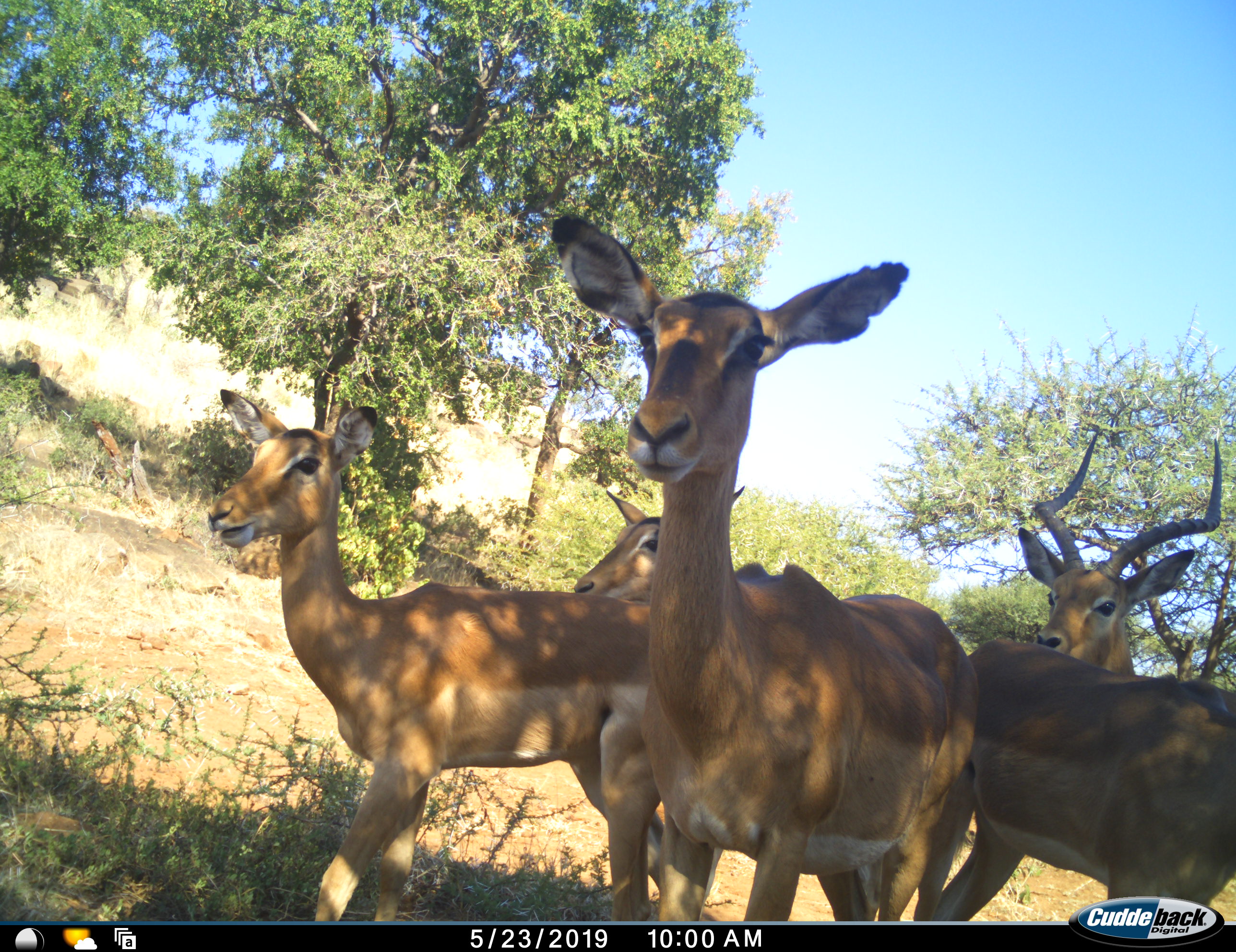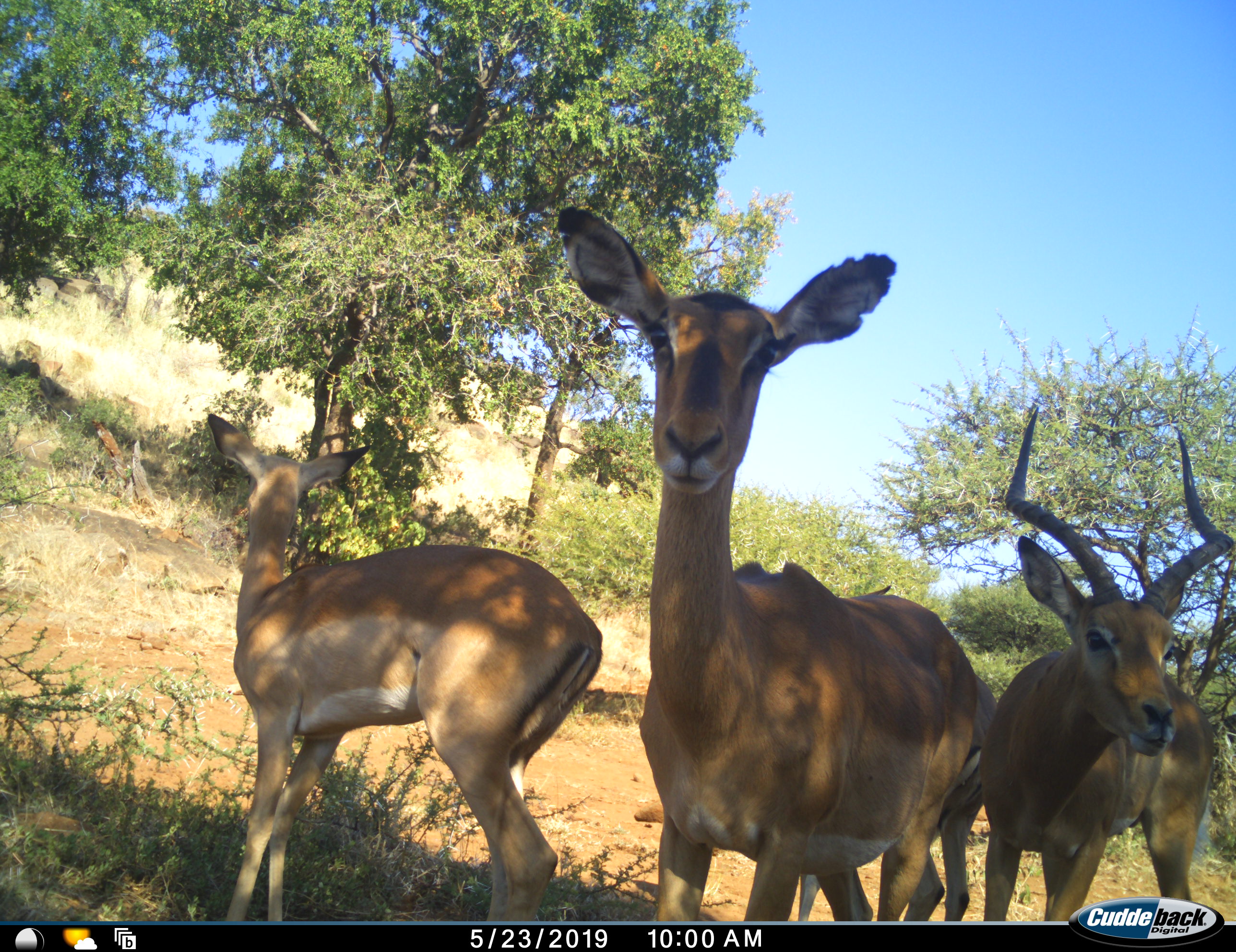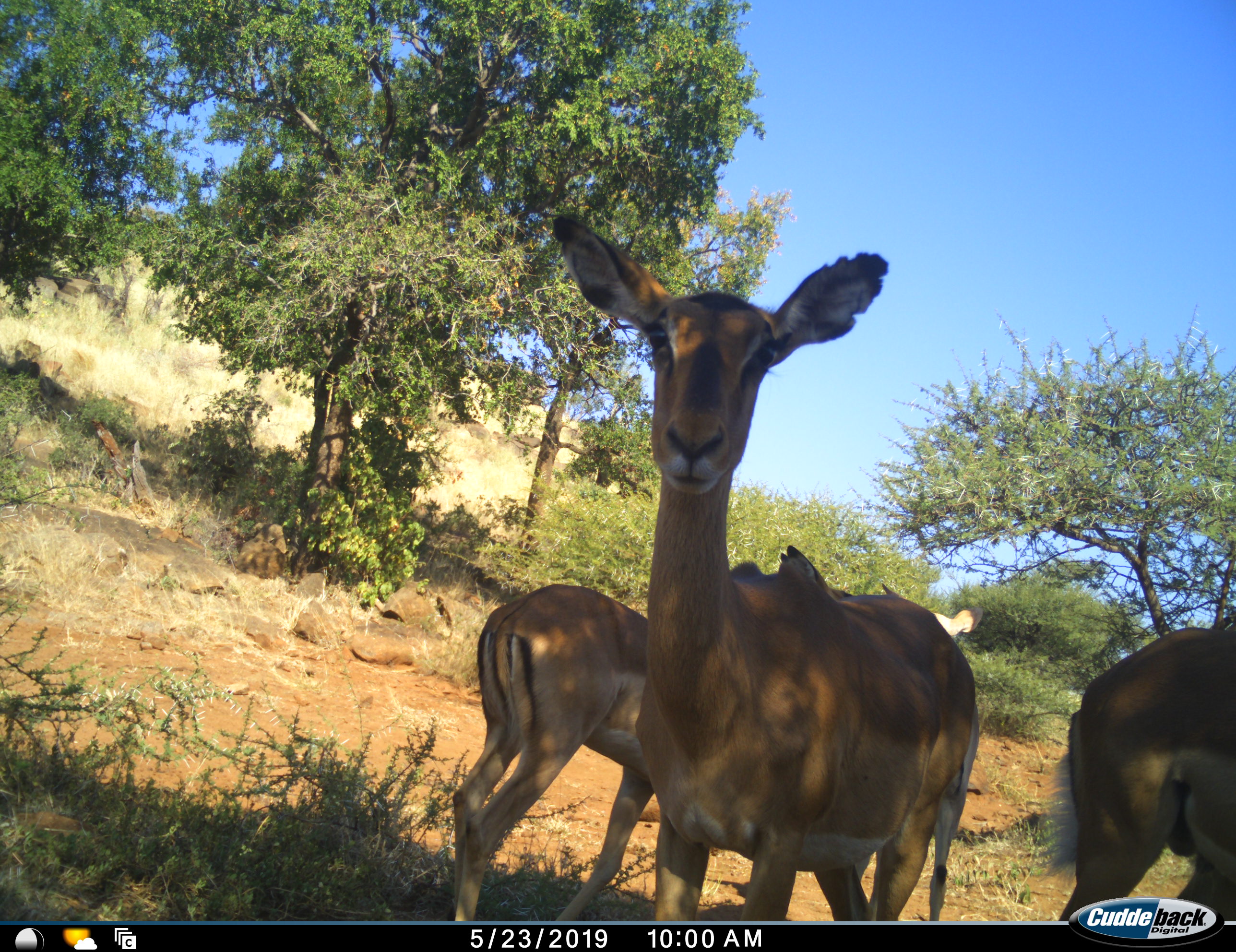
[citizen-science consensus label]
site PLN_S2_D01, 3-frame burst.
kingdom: Animalia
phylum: Chordata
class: Mammalia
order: Artiodactyla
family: Bovidae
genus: Aepyceros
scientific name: Aepyceros melampus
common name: impala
Impala (Aepyceros melampus), count 5. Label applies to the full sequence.